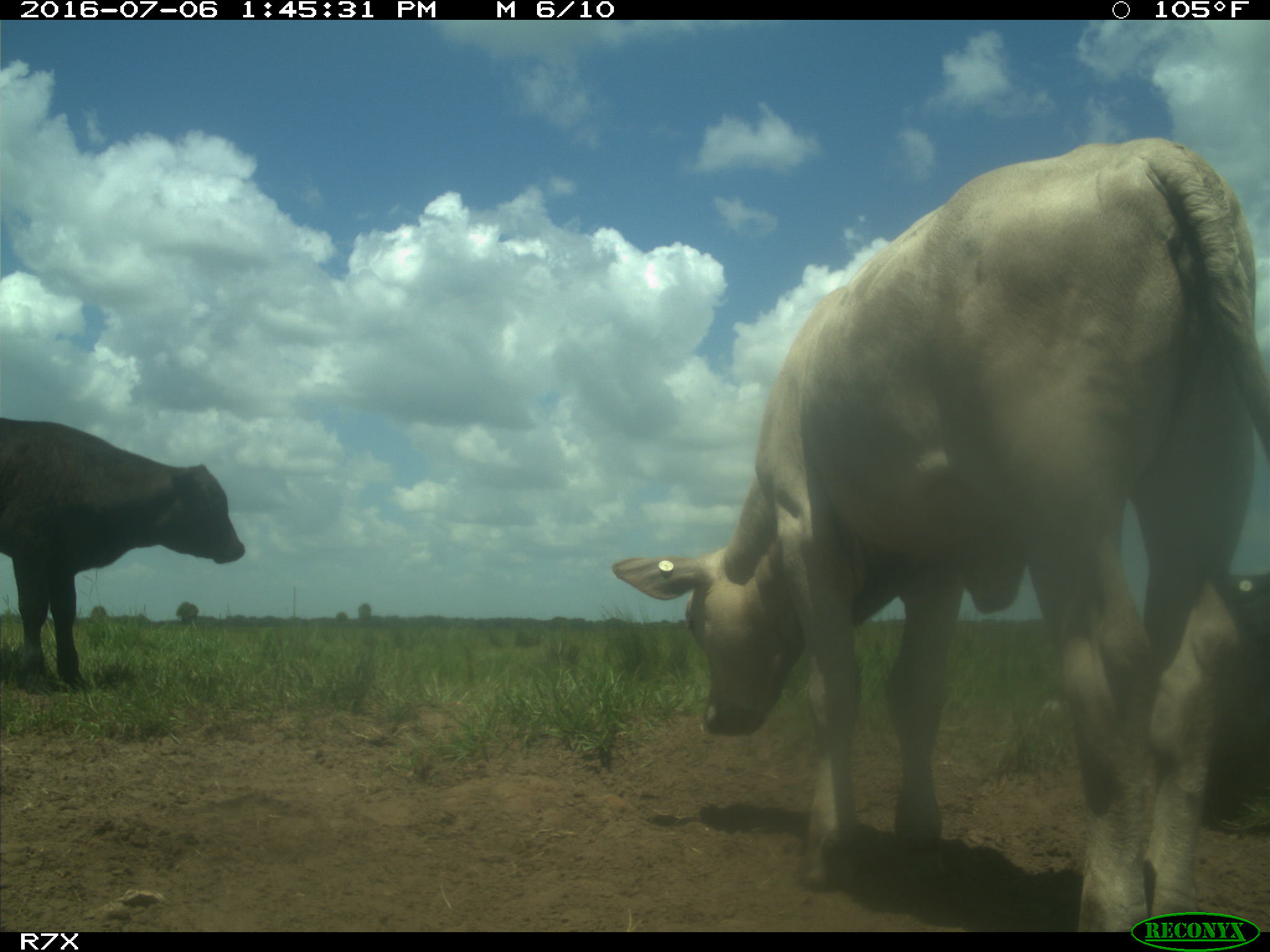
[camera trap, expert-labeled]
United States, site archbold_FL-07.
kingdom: Animalia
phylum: Chordata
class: Mammalia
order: Artiodactyla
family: Bovidae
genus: Bos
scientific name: Bos taurus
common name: domestic cow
Bos taurus (domestic cow).